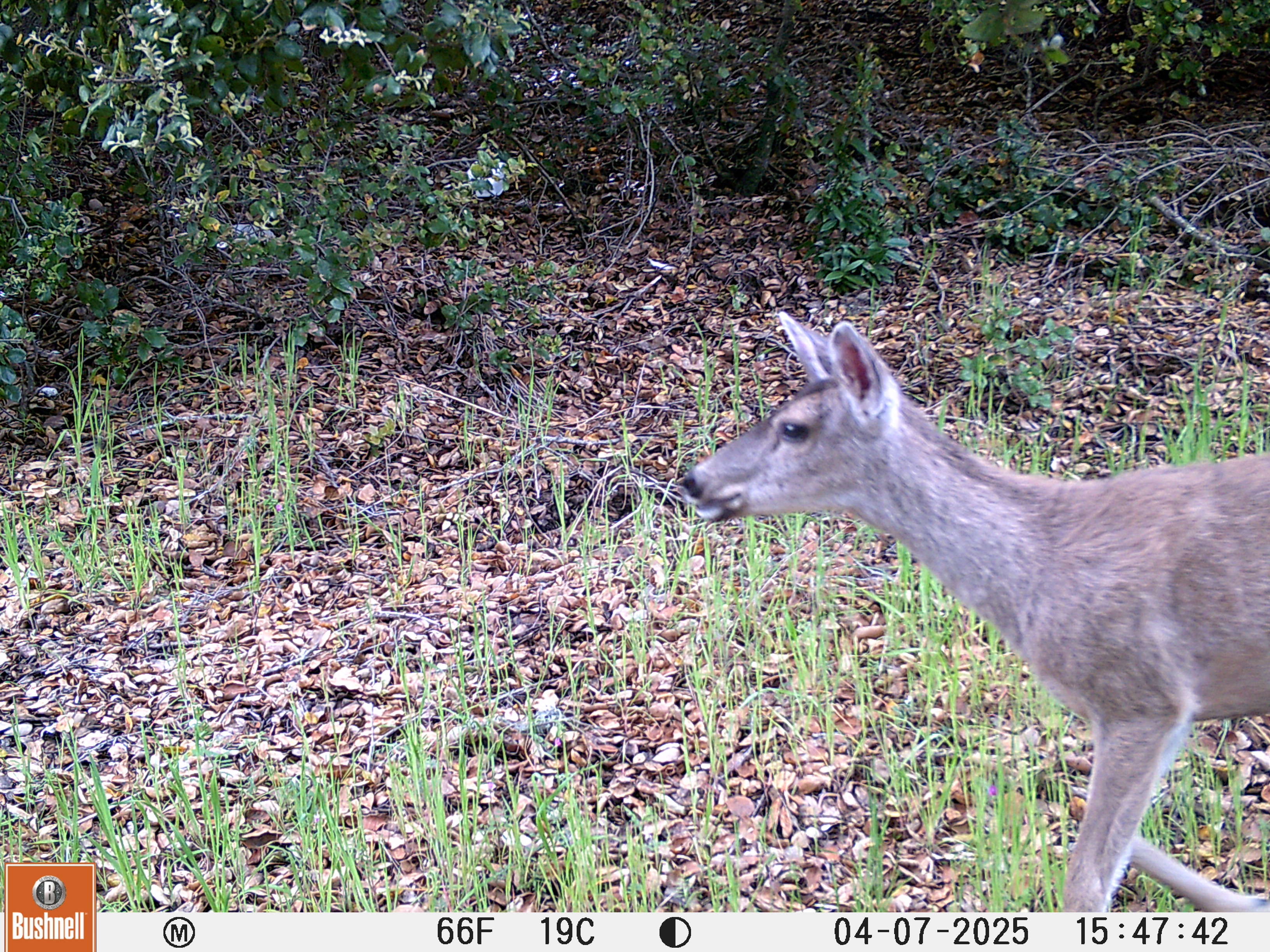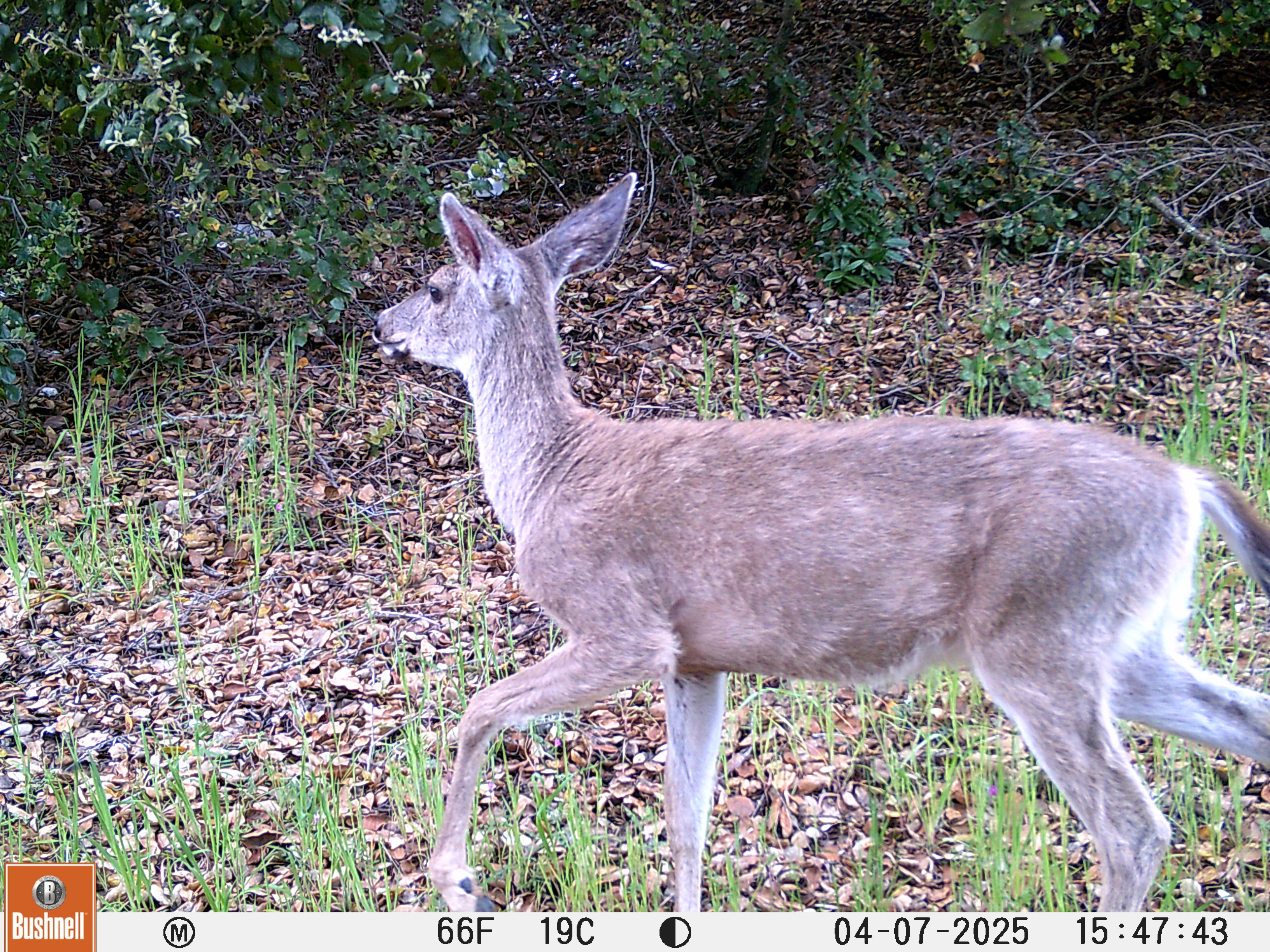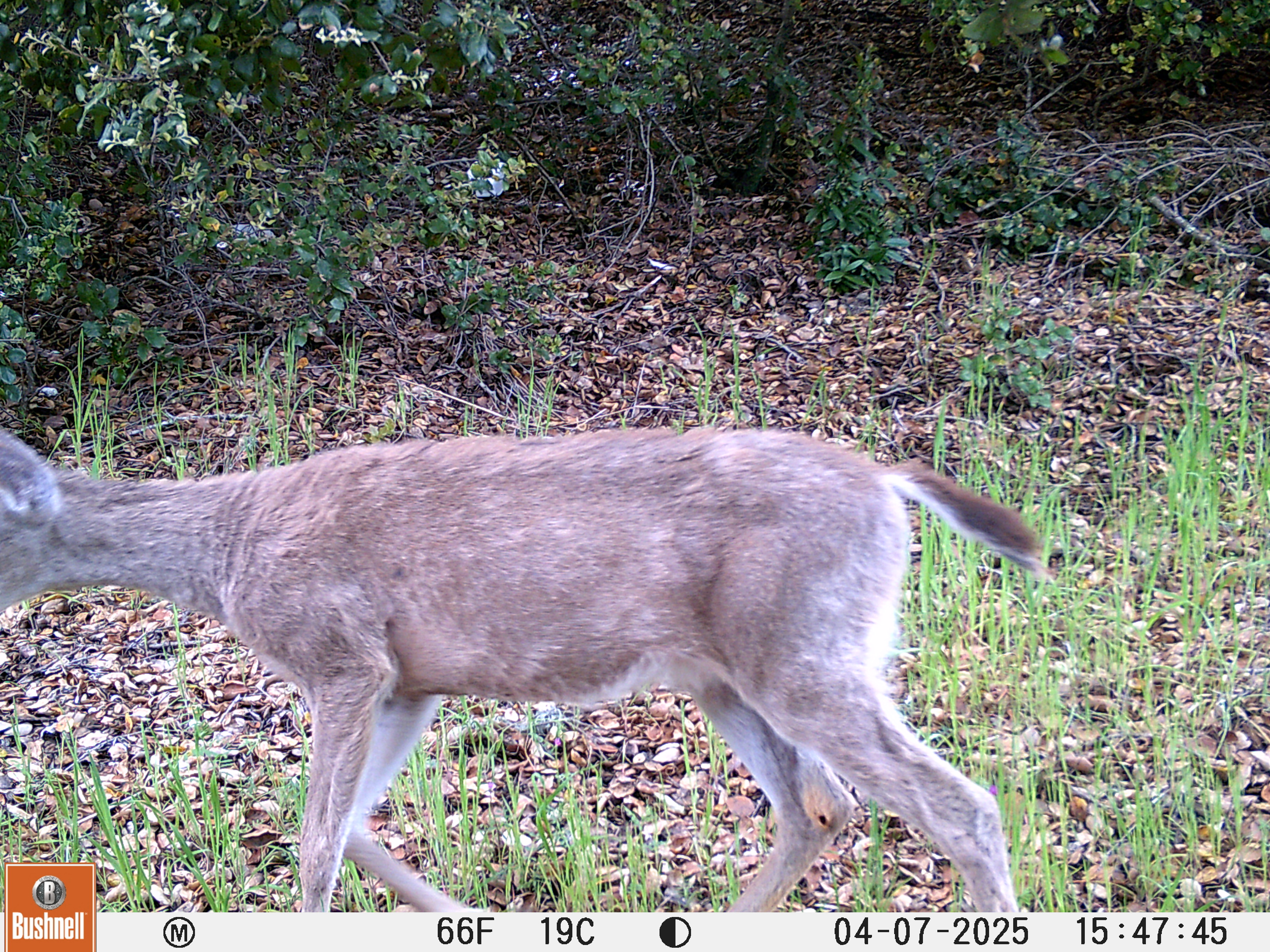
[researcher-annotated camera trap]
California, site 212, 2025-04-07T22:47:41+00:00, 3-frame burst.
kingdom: Animalia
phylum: Chordata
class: Mammalia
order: Artiodactyla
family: Cervidae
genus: Odocoileus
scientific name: Odocoileus hemionus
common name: mule deer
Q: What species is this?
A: Mule deer (Odocoileus hemionus).